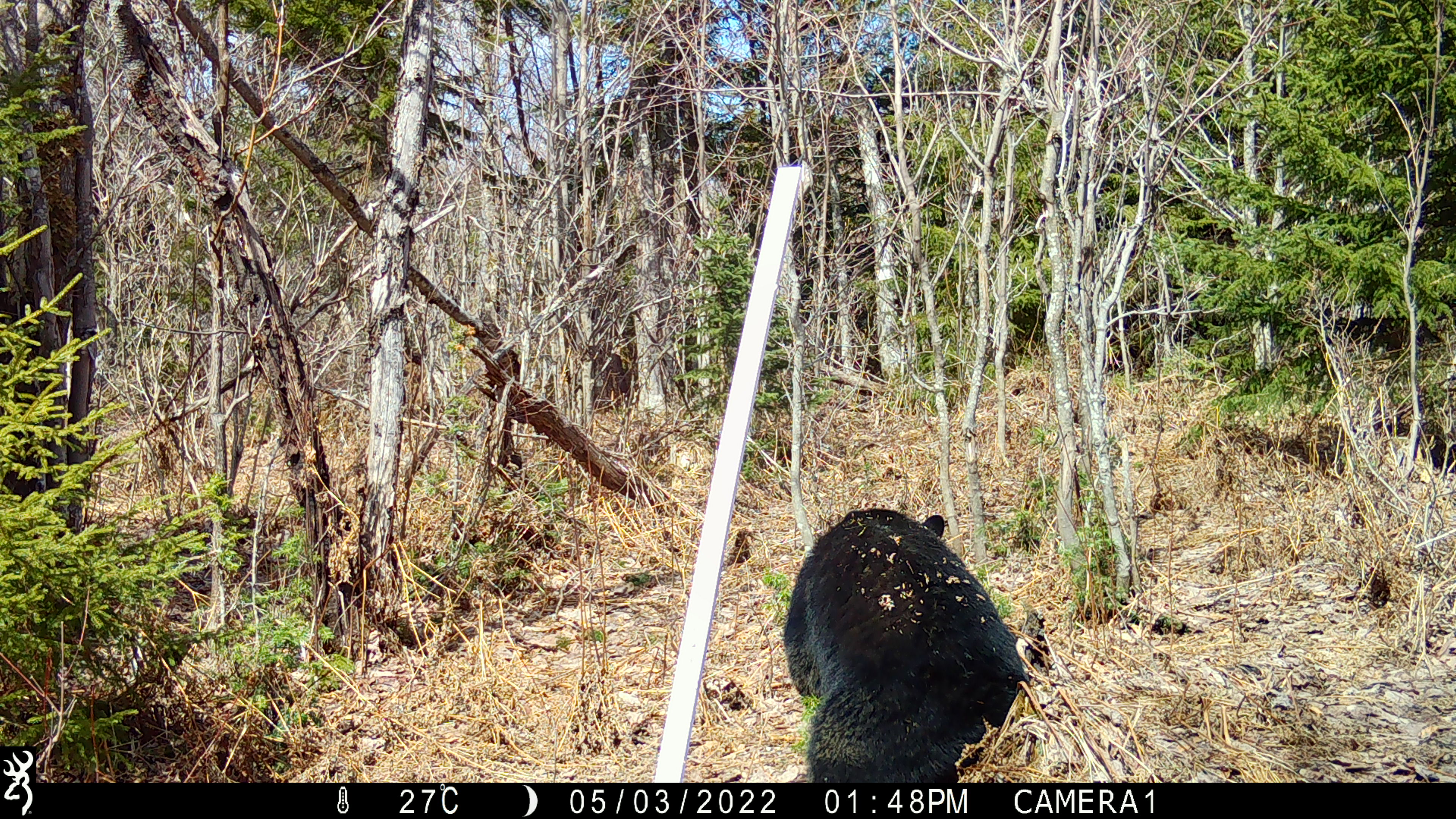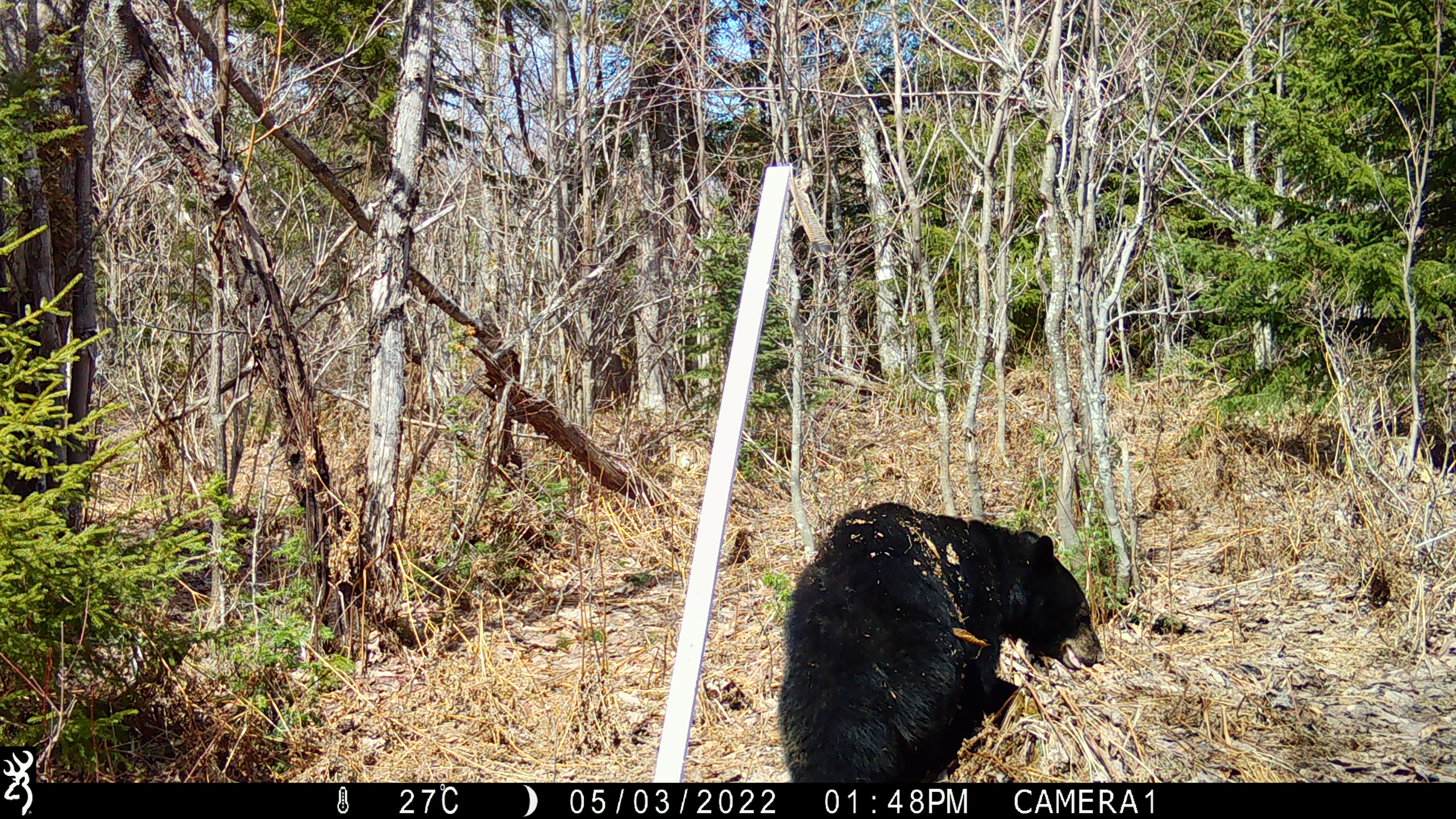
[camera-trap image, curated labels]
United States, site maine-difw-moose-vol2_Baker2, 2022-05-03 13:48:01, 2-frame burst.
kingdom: Animalia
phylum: Chordata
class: Mammalia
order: Carnivora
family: Ursidae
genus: Ursus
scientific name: Ursus americanus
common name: black bear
Black bear (Ursus americanus).